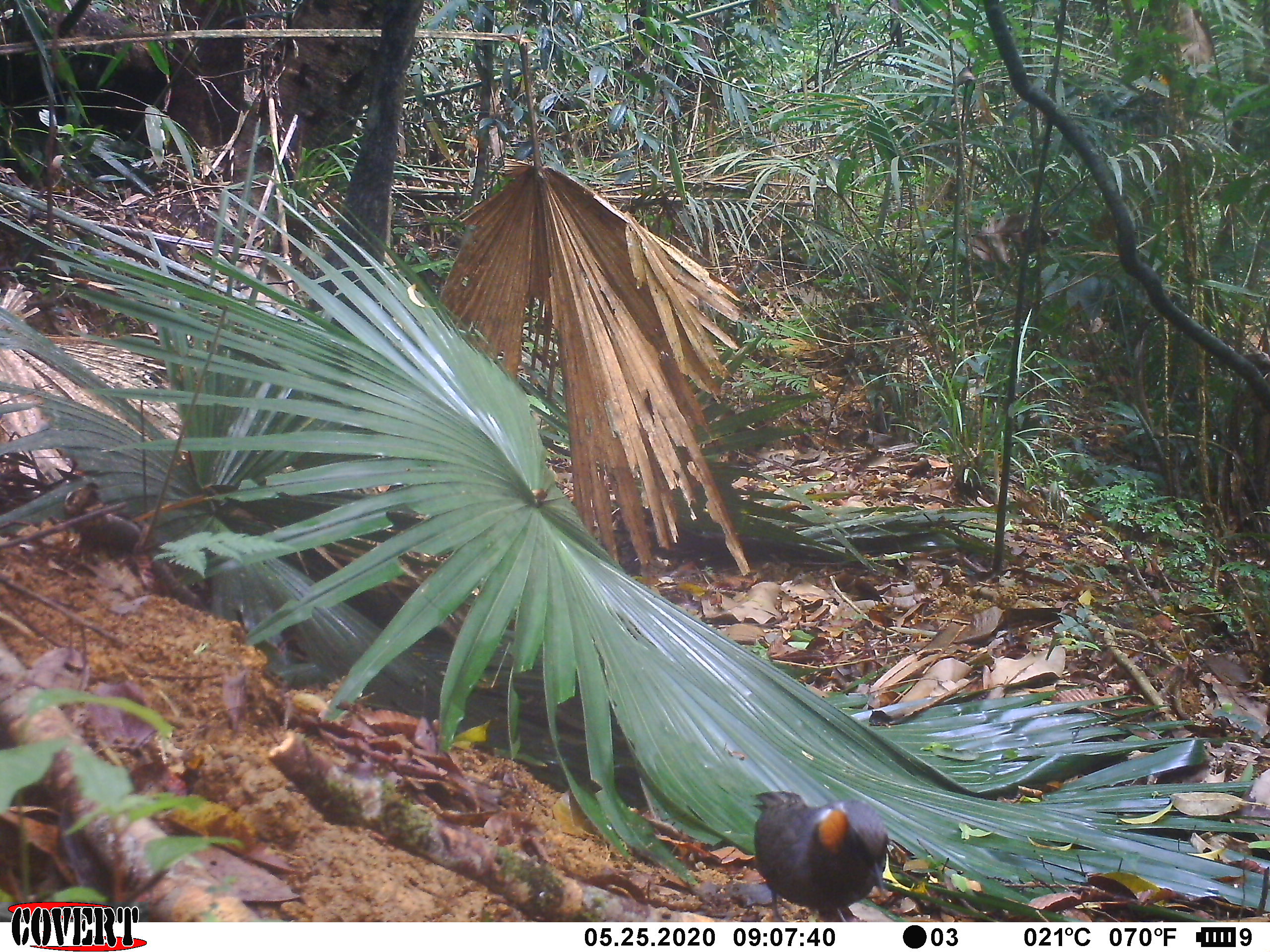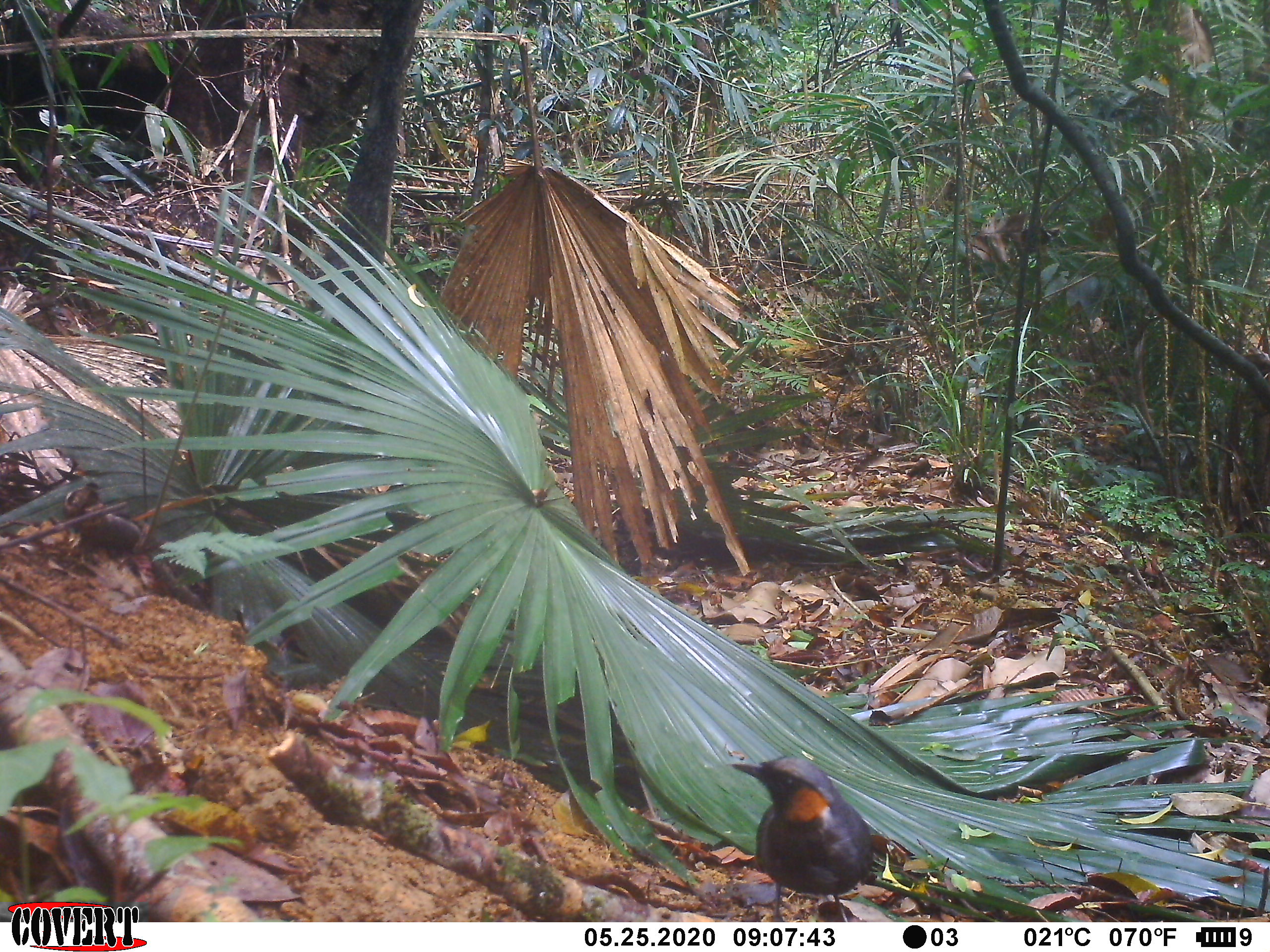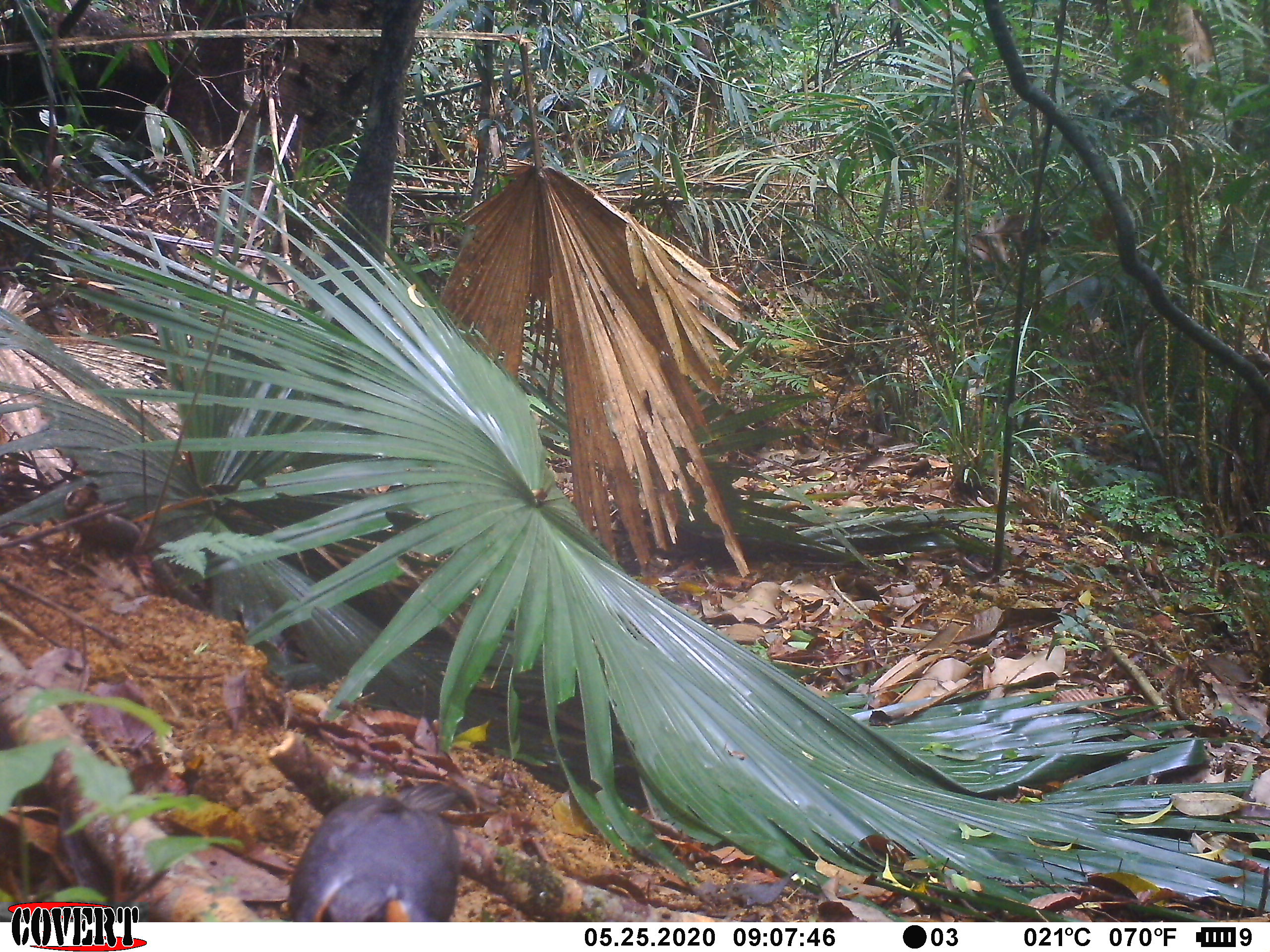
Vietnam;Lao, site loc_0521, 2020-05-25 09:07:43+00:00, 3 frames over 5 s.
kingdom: Animalia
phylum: Chordata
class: Aves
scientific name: Aves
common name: bird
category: unidentified bird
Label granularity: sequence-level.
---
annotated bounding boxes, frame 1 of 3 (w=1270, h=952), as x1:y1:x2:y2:
unidentified bird: 752:791:890:922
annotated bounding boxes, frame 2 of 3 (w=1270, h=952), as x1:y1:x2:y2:
unidentified bird: 731:757:874:921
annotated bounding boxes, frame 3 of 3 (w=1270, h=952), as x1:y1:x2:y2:
unidentified bird: 286:782:464:921